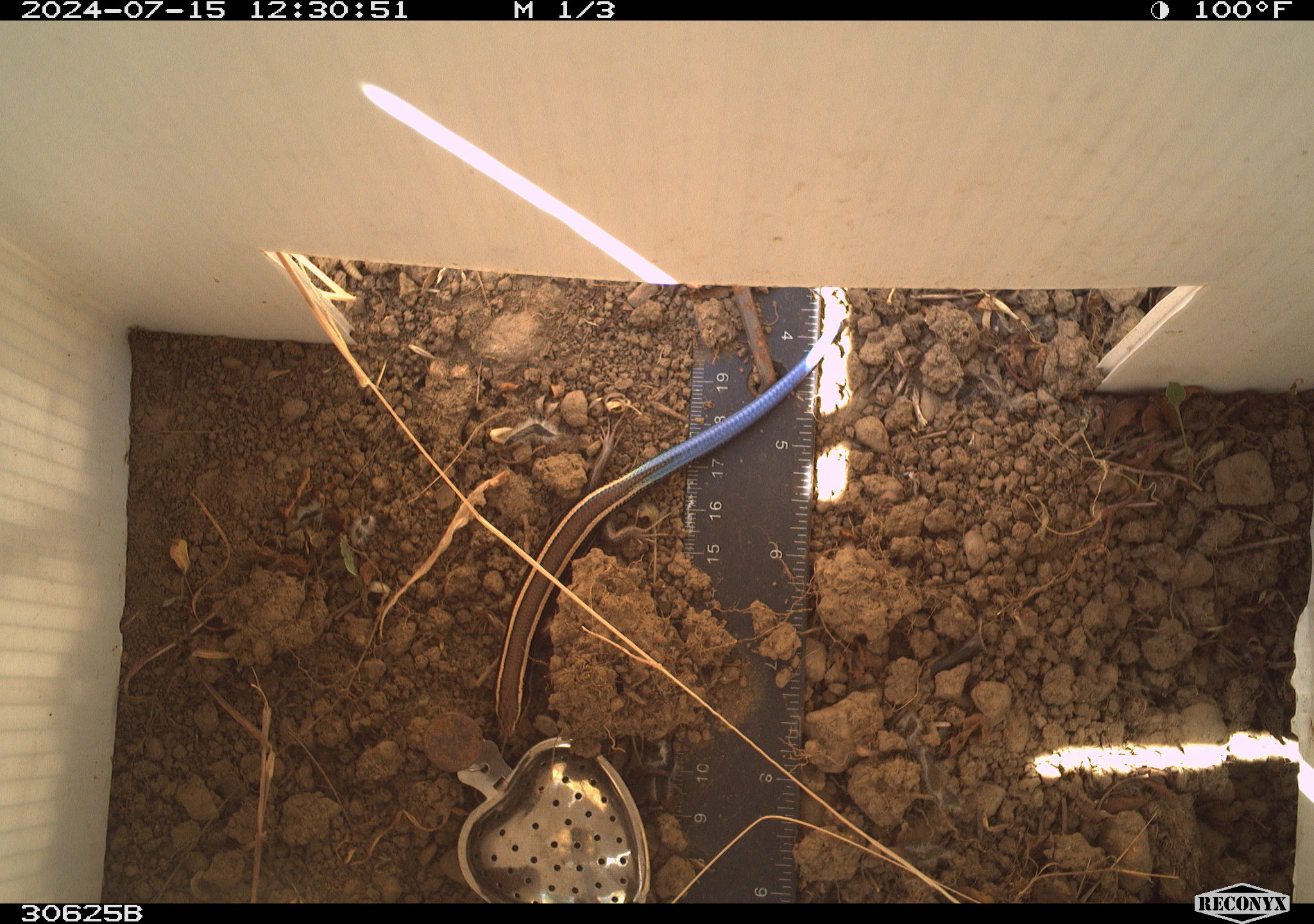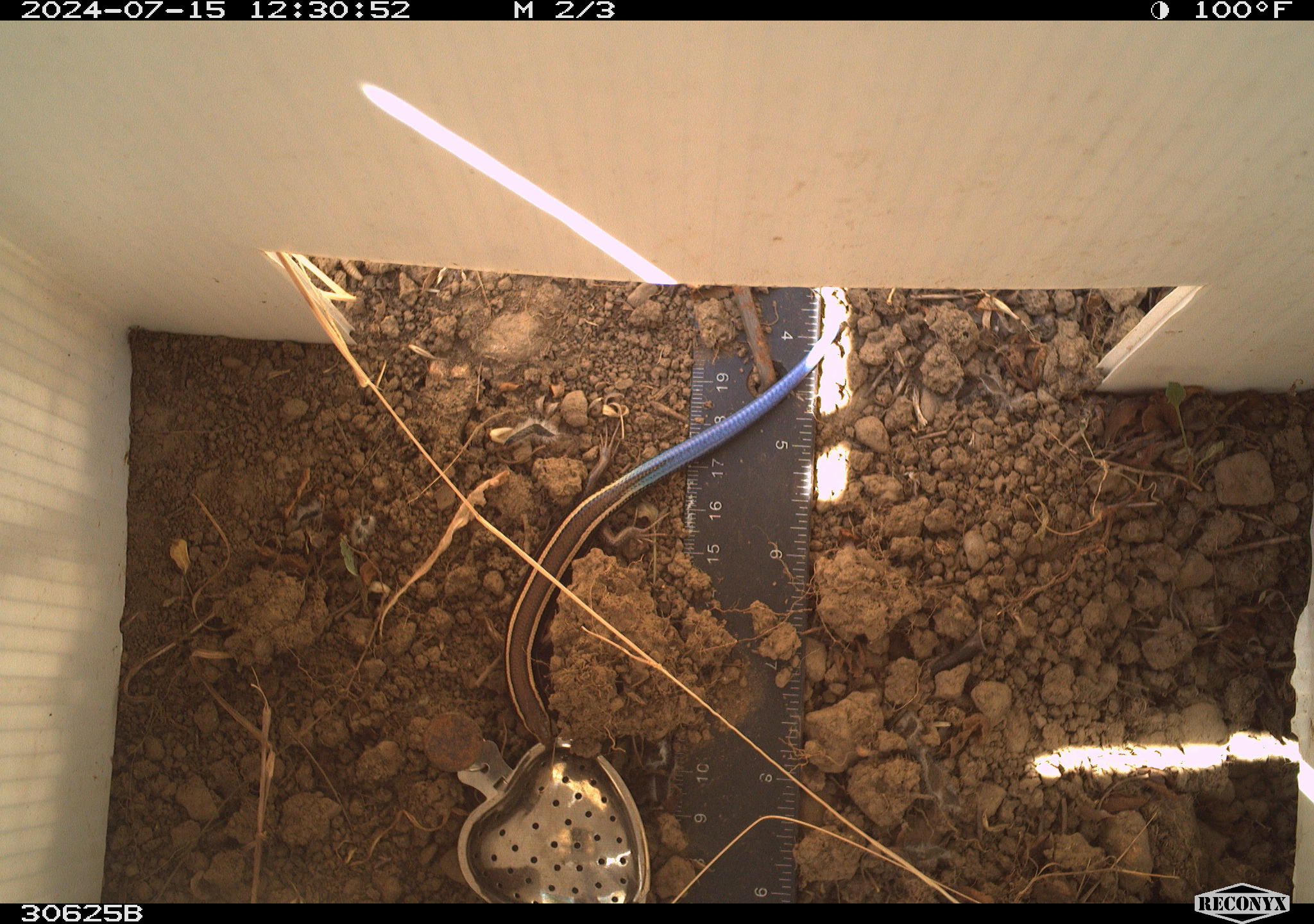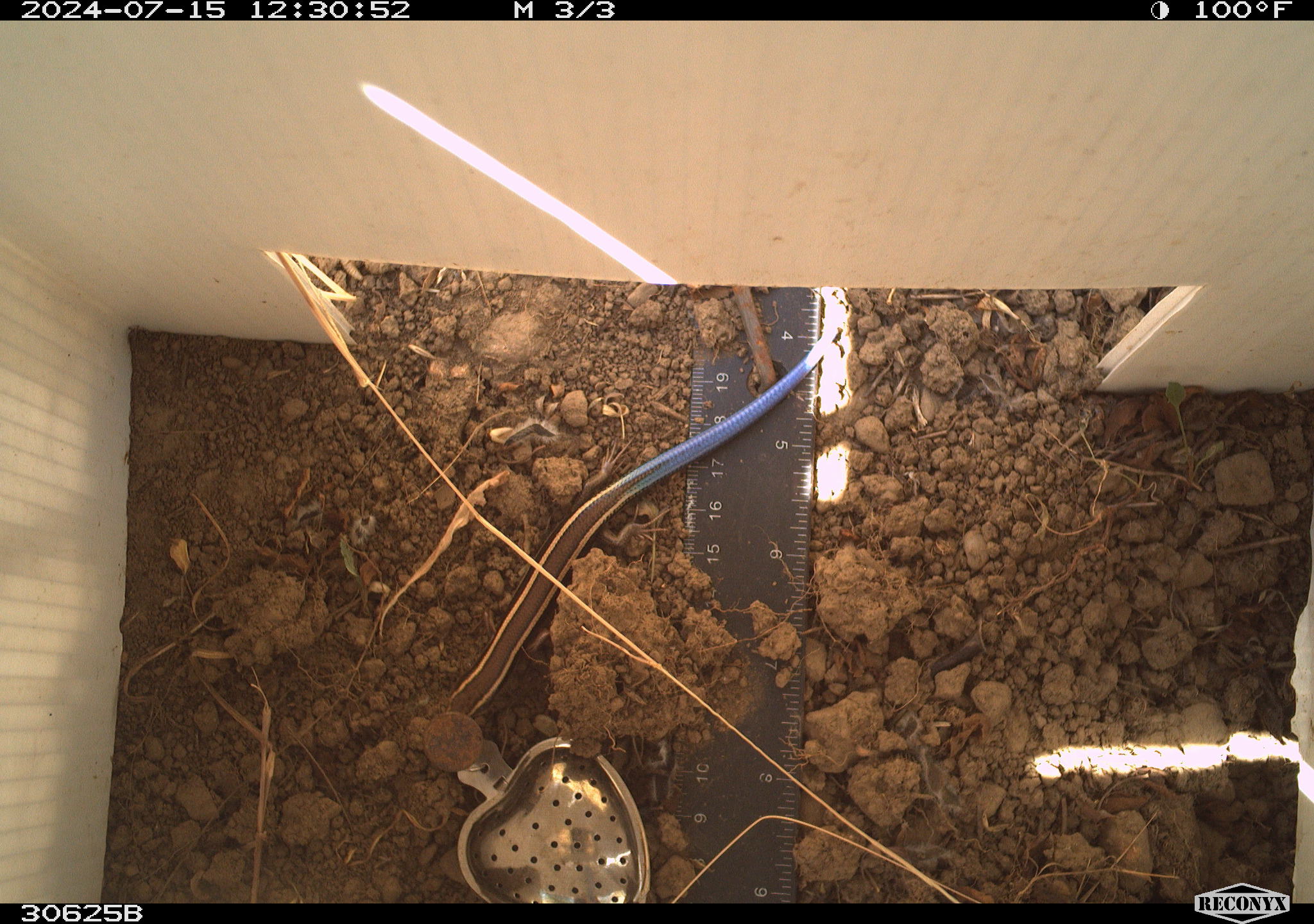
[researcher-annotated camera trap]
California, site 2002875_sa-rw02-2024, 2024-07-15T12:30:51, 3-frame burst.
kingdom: Animalia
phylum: Chordata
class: Reptilia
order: Squamata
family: Scincidae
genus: Plestiodon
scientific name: Plestiodon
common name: blue-tailed skinks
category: plestiodon species